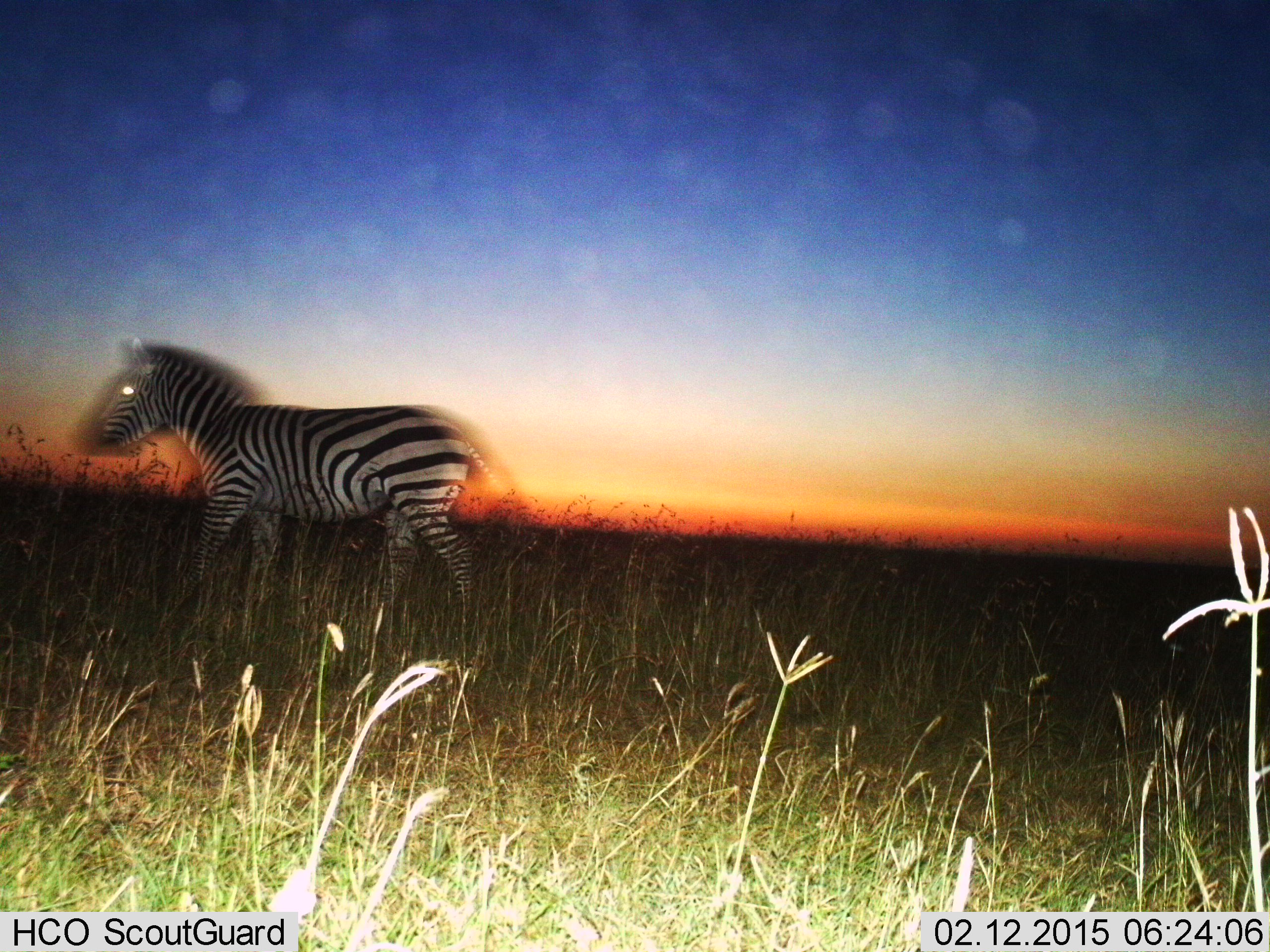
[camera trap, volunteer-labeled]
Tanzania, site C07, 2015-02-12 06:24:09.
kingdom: Animalia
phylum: Chordata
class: Mammalia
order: Perissodactyla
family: Equidae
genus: Equus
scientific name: Equus quagga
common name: plains zebra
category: zebra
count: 1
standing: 10%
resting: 0%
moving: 100%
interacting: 0%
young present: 0%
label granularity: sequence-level